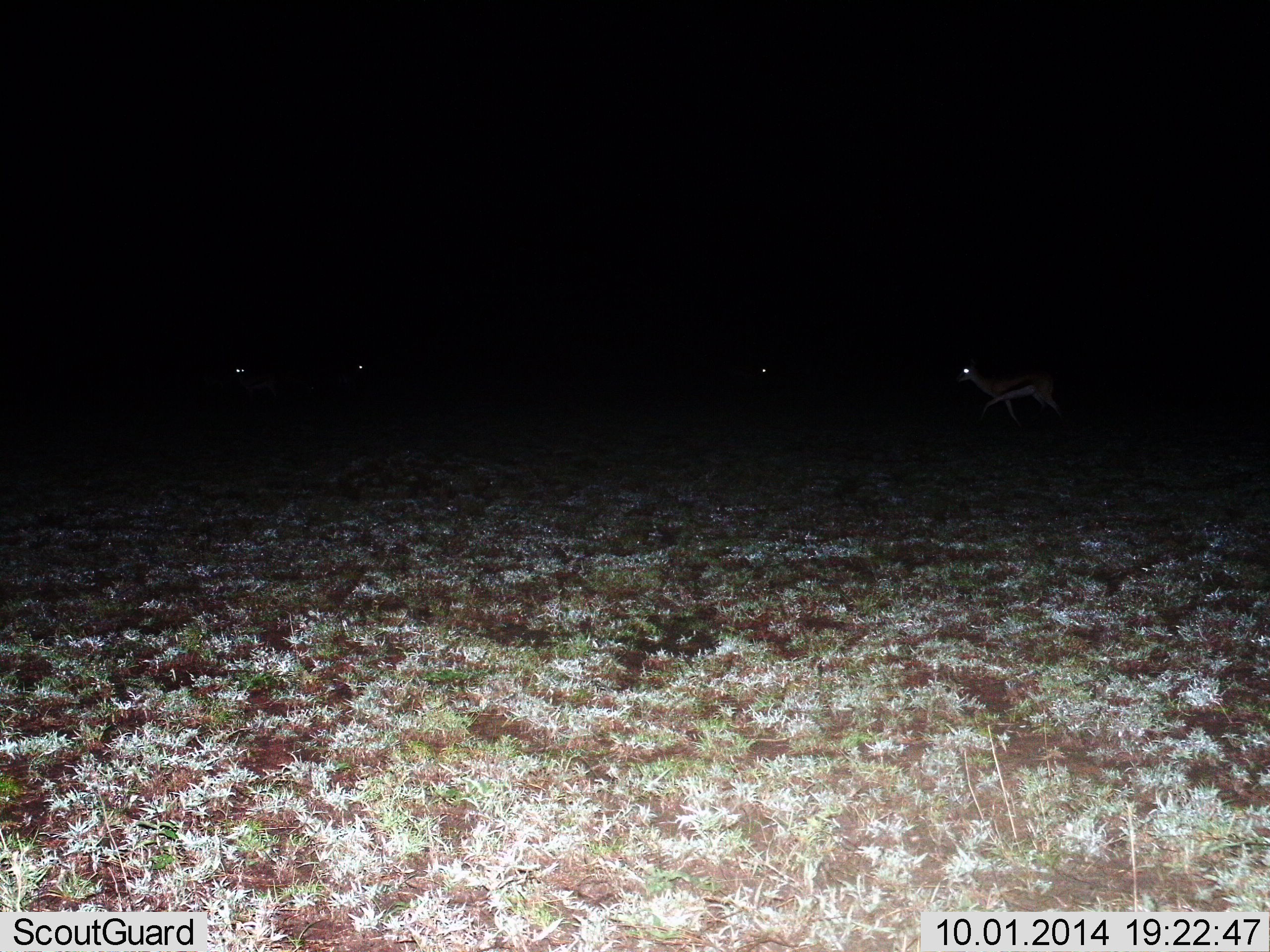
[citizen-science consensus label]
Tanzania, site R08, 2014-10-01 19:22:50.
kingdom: Animalia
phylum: Chordata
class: Mammalia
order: Artiodactyla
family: Bovidae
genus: Eudorcas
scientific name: Eudorcas thomsonii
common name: thomson's gazelle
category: gazellethomsons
Gazellethomsons (thomson's gazelle) (Eudorcas thomsonii), count 4. Behavior (volunteer vote fractions): standing 50%, resting 0%, moving 70%, interacting 0%. Young present (vote fraction): 0%. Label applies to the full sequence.